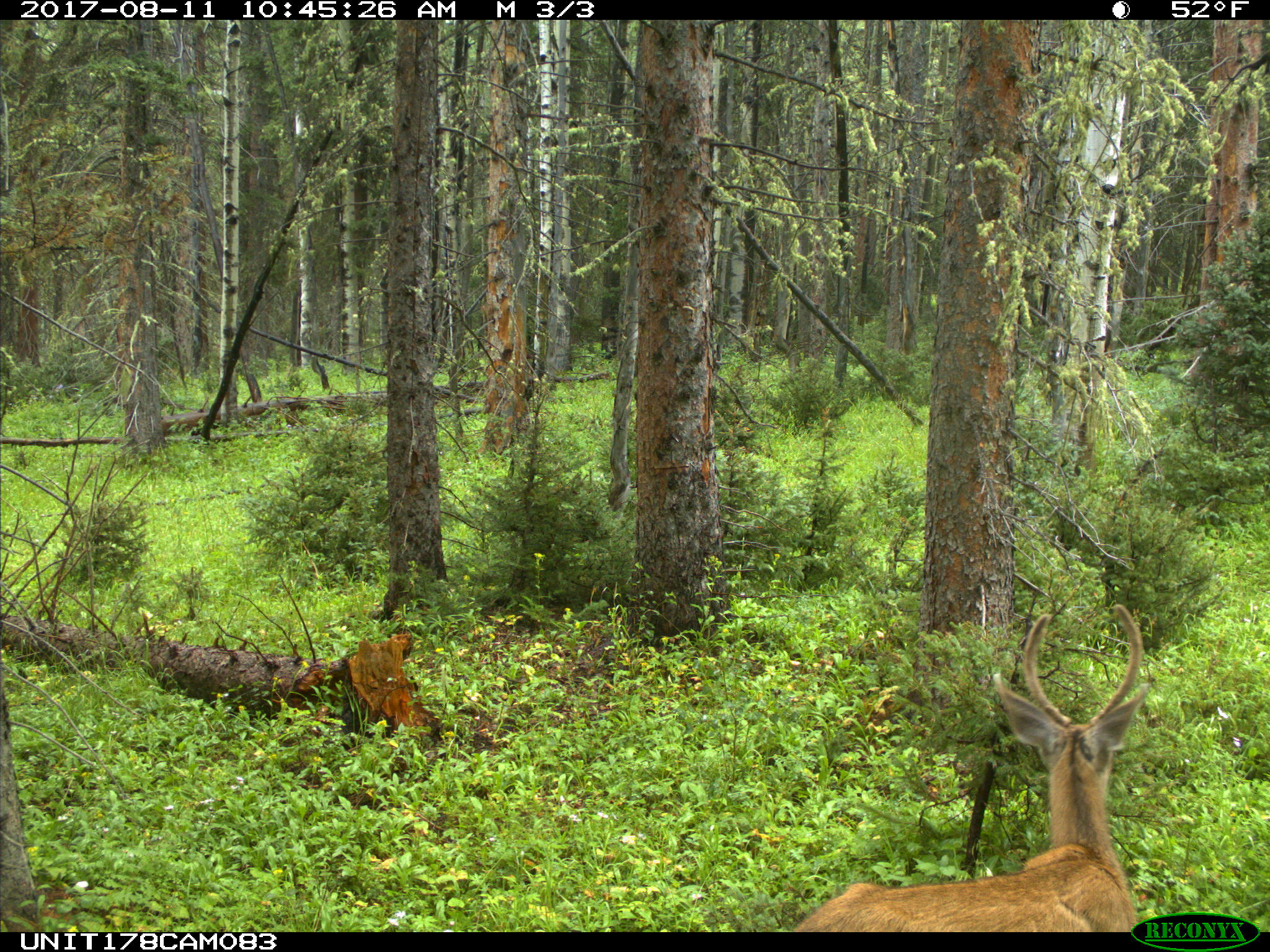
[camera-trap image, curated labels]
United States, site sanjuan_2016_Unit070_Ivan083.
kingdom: Animalia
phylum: Chordata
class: Mammalia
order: Artiodactyla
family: Cervidae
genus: Odocoileus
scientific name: Odocoileus hemionus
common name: mule deer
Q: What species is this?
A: Odocoileus hemionus (mule deer).